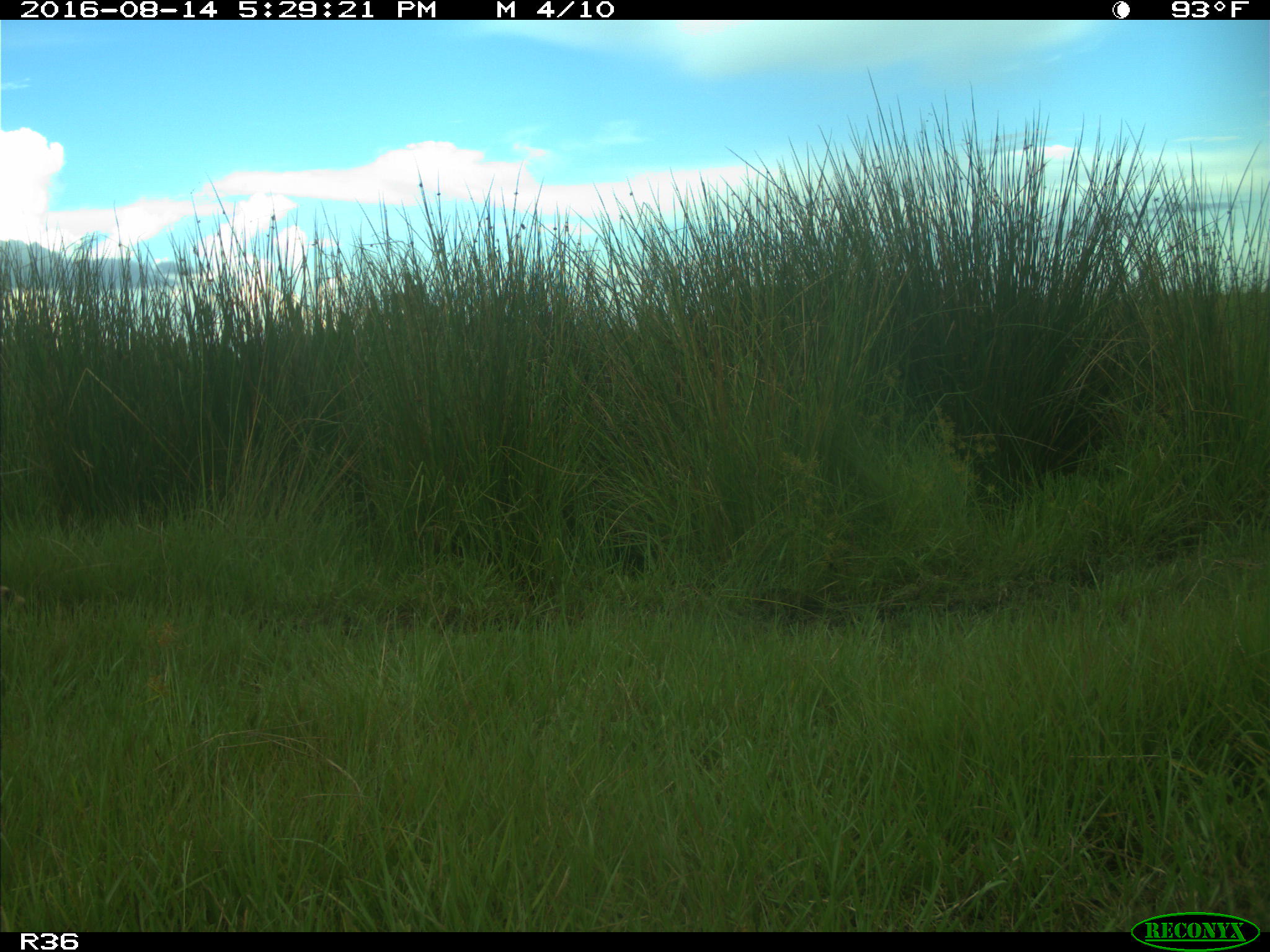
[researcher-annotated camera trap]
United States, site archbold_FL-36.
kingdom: Animalia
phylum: Chordata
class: Mammalia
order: Carnivora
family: Procyonidae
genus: Procyon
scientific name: Procyon lotor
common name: common raccoon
Procyon lotor (common raccoon).